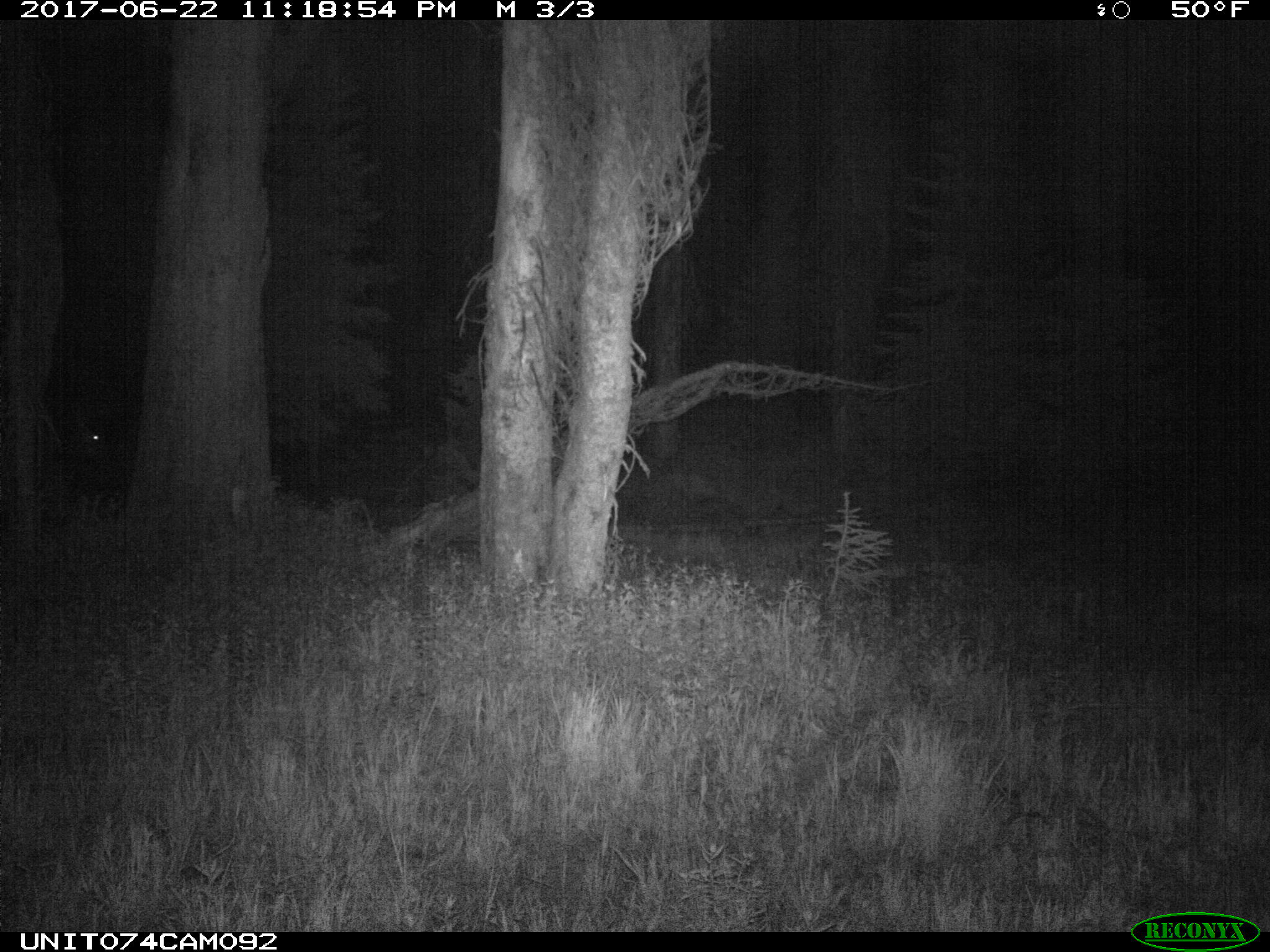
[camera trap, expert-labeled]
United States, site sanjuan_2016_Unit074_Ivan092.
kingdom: Animalia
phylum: Chordata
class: Mammalia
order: Artiodactyla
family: Cervidae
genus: Cervus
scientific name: Cervus elaphus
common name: red deer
Cervus elaphus (red deer).